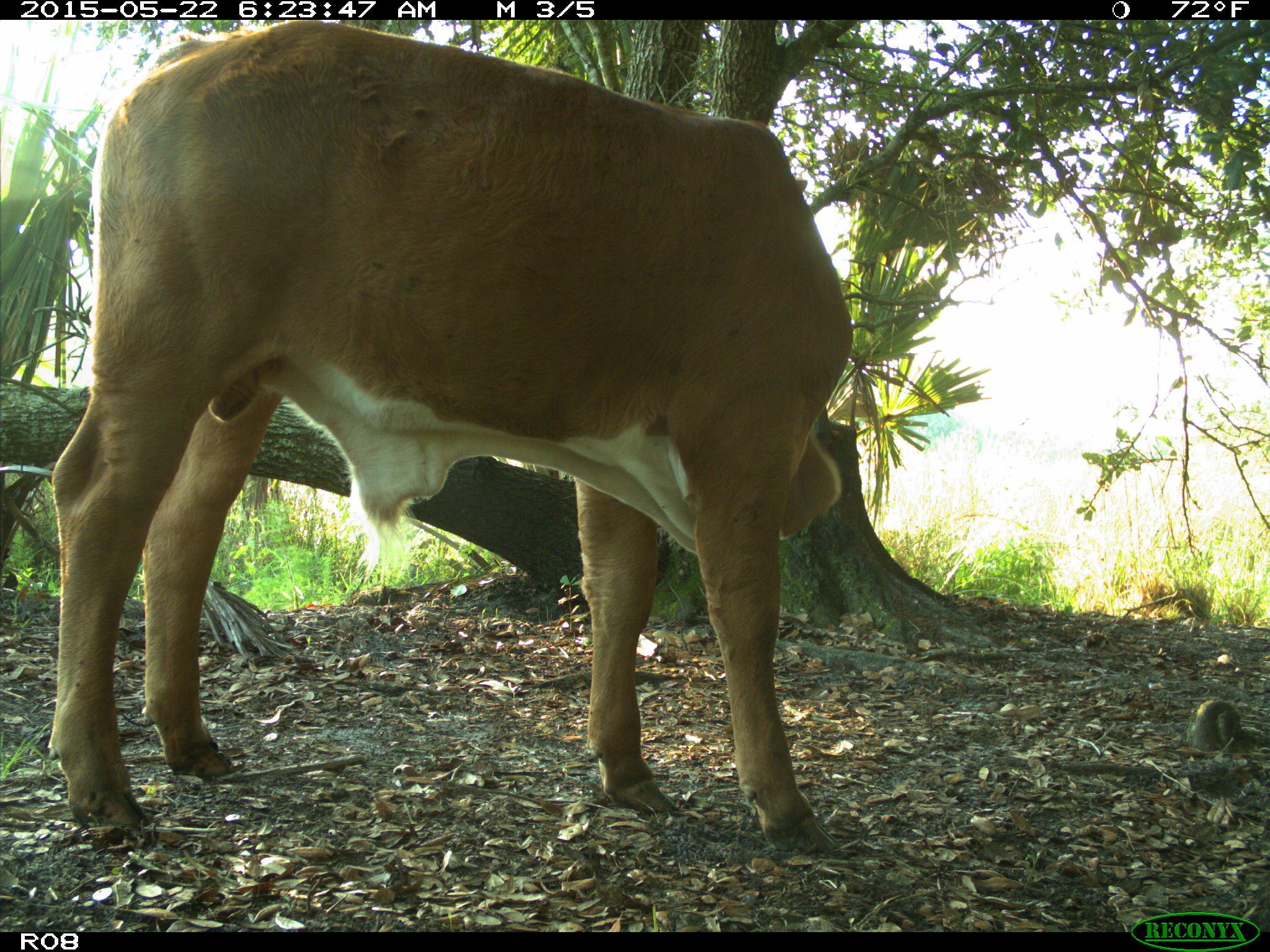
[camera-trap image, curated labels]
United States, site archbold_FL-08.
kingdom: Animalia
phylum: Chordata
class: Mammalia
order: Artiodactyla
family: Bovidae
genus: Bos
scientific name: Bos taurus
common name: domestic cow